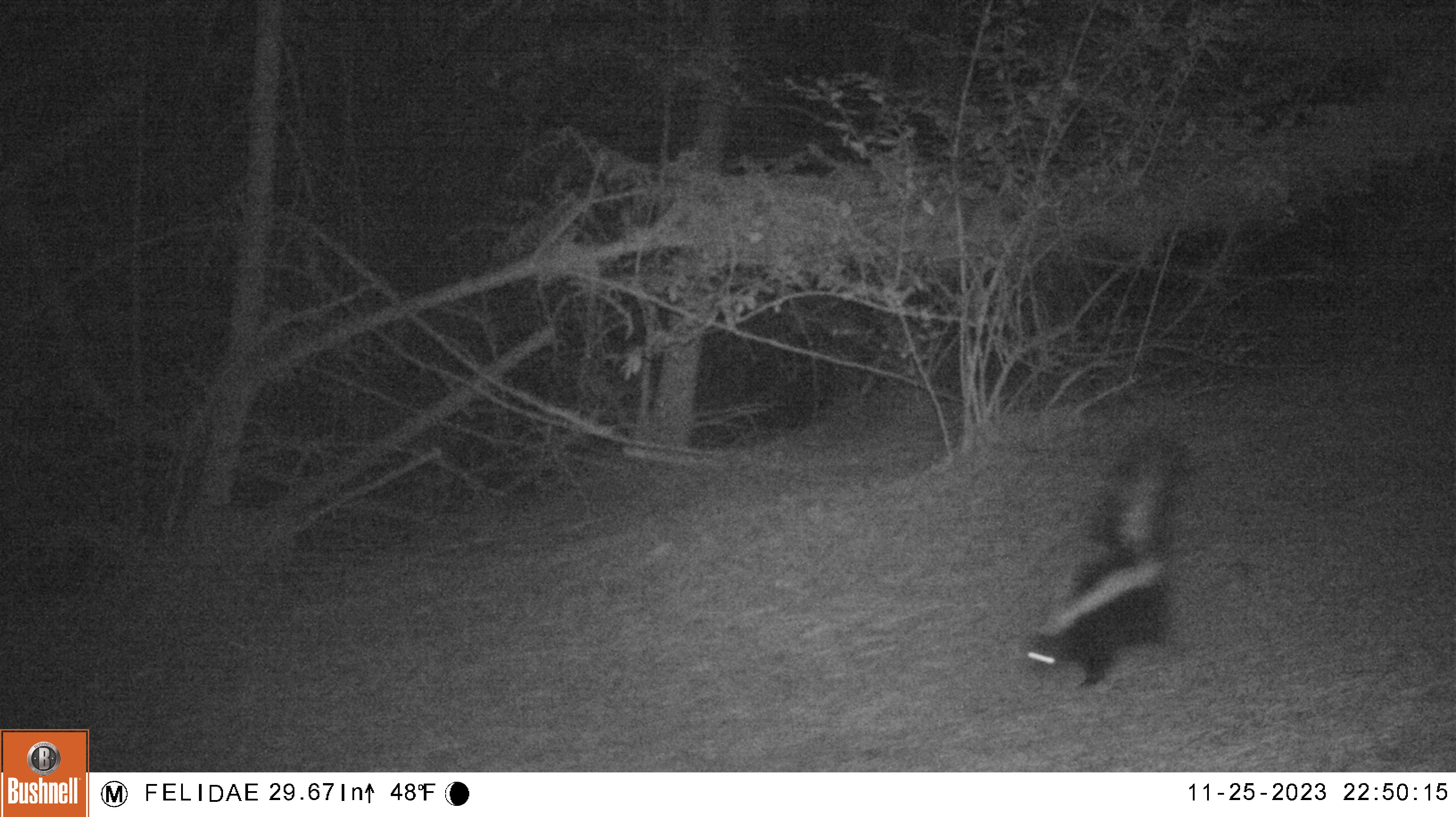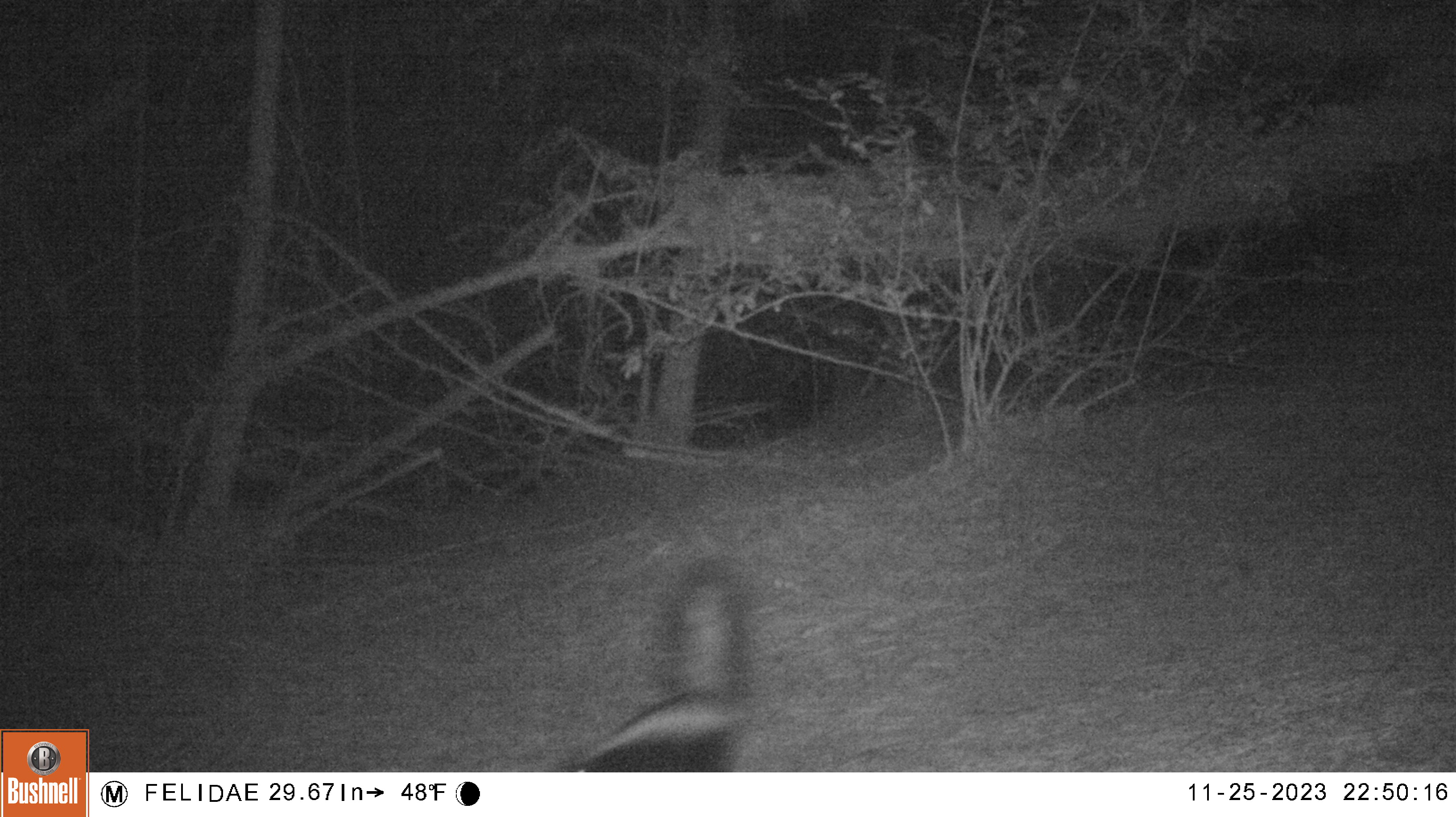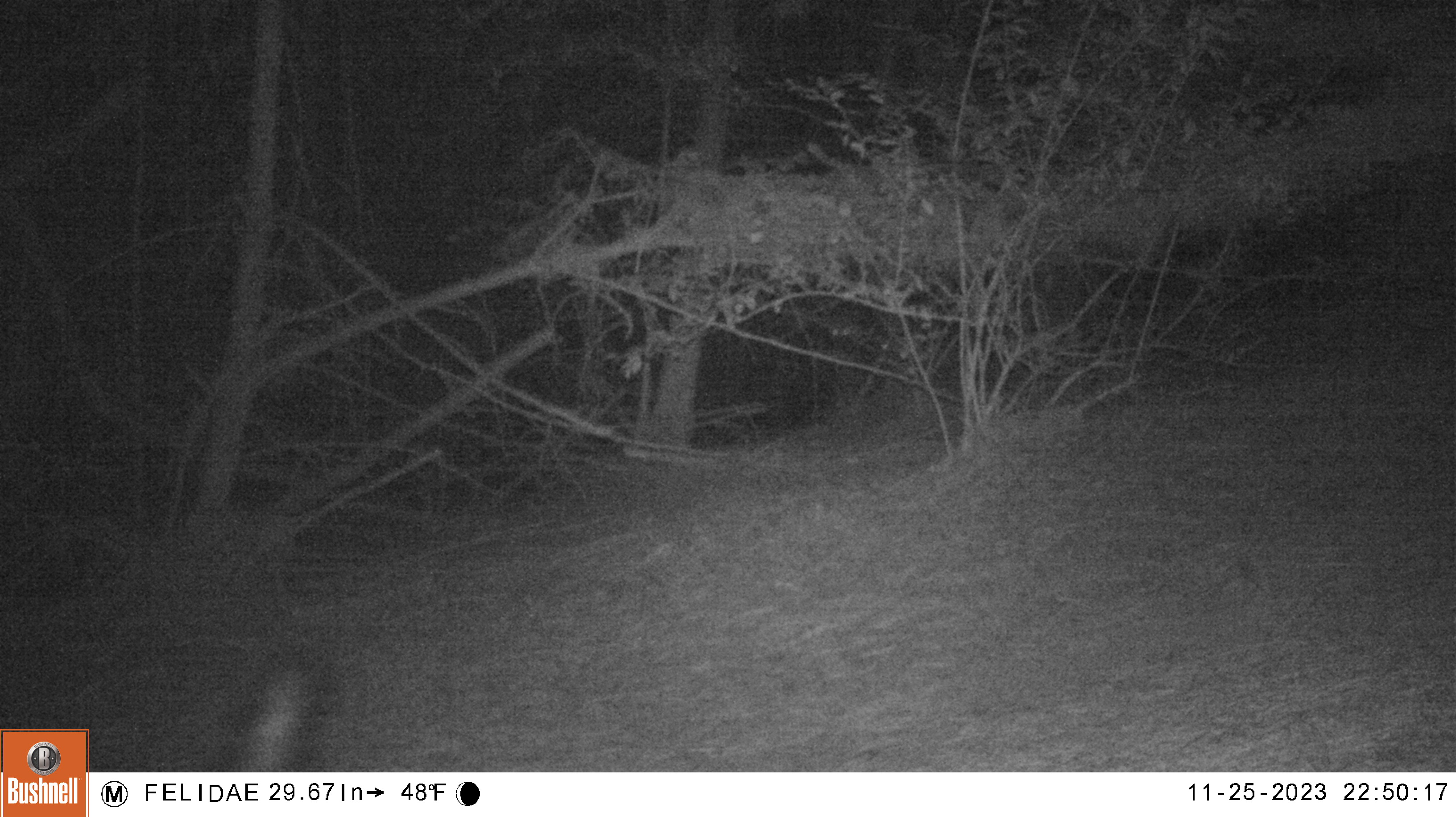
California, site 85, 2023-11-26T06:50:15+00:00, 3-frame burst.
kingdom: Animalia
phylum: Chordata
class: Mammalia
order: Carnivora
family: Mephitidae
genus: Mephitis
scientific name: Mephitis mephitis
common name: striped skunk